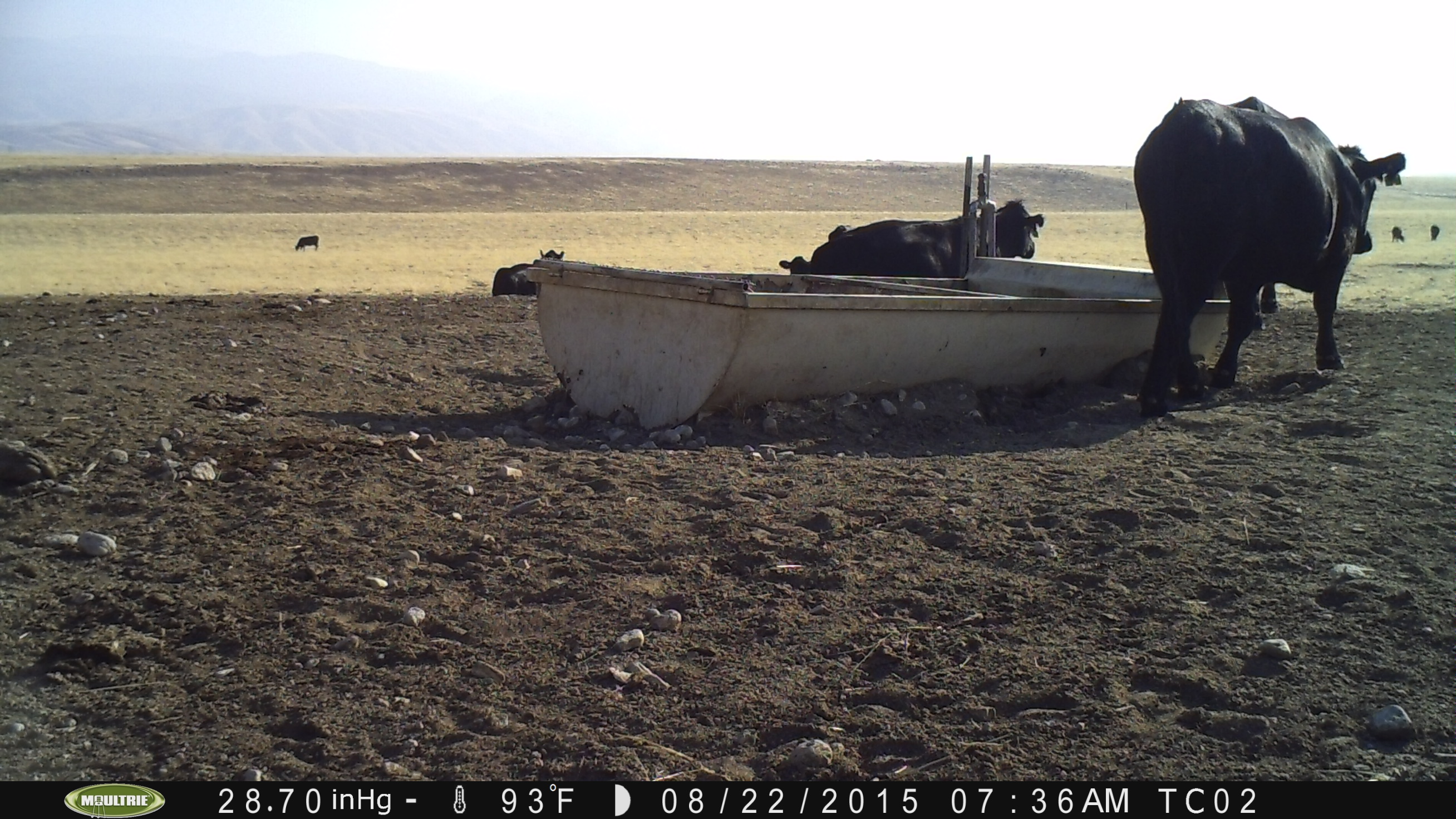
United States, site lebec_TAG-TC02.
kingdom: Animalia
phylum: Chordata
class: Mammalia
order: Artiodactyla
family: Bovidae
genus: Bos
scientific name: Bos taurus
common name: domestic cow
Bos taurus (domestic cow).